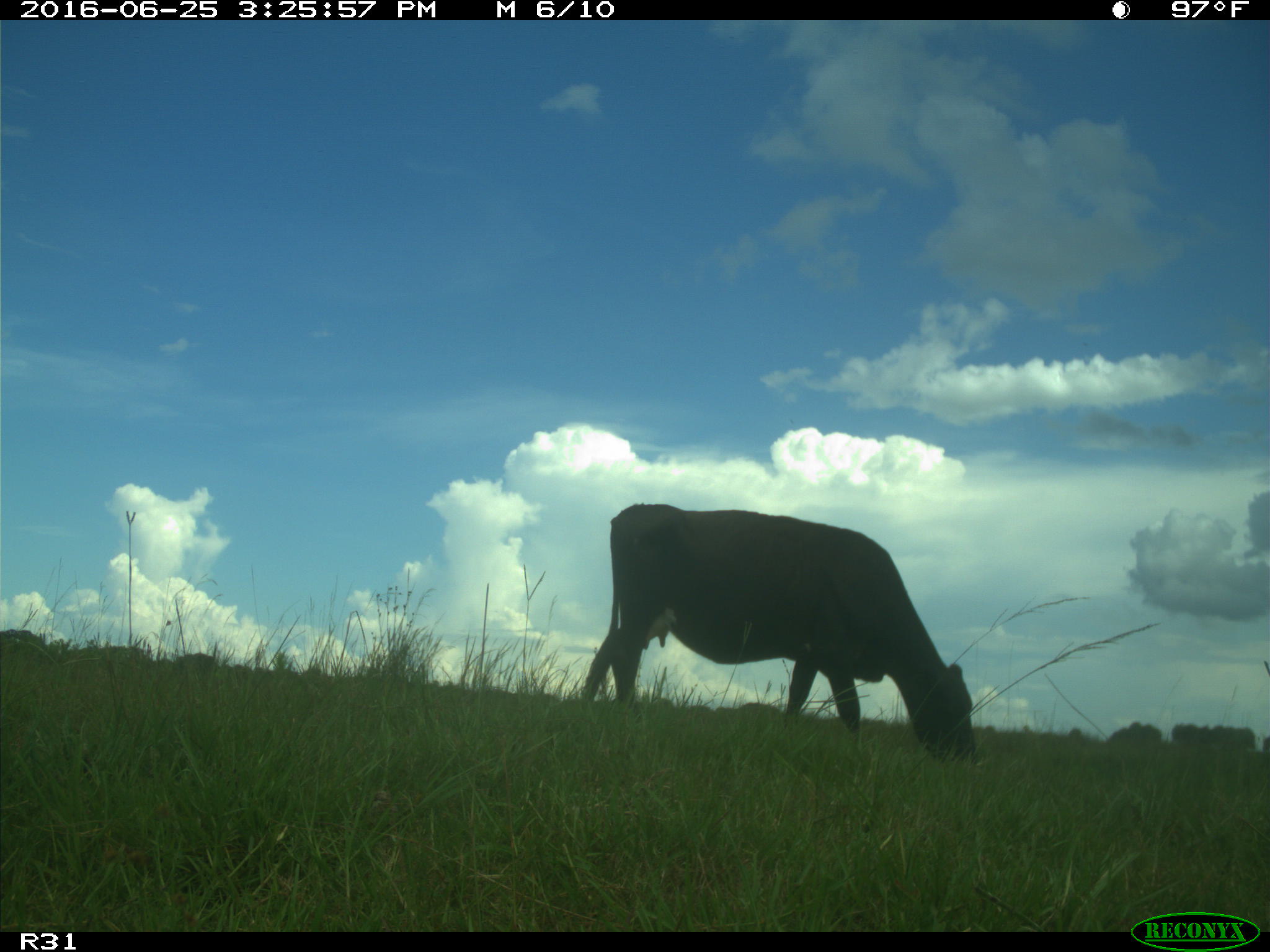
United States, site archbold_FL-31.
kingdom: Animalia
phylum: Chordata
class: Mammalia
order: Artiodactyla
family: Bovidae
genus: Bos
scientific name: Bos taurus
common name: domestic cow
Bos taurus (domestic cow).